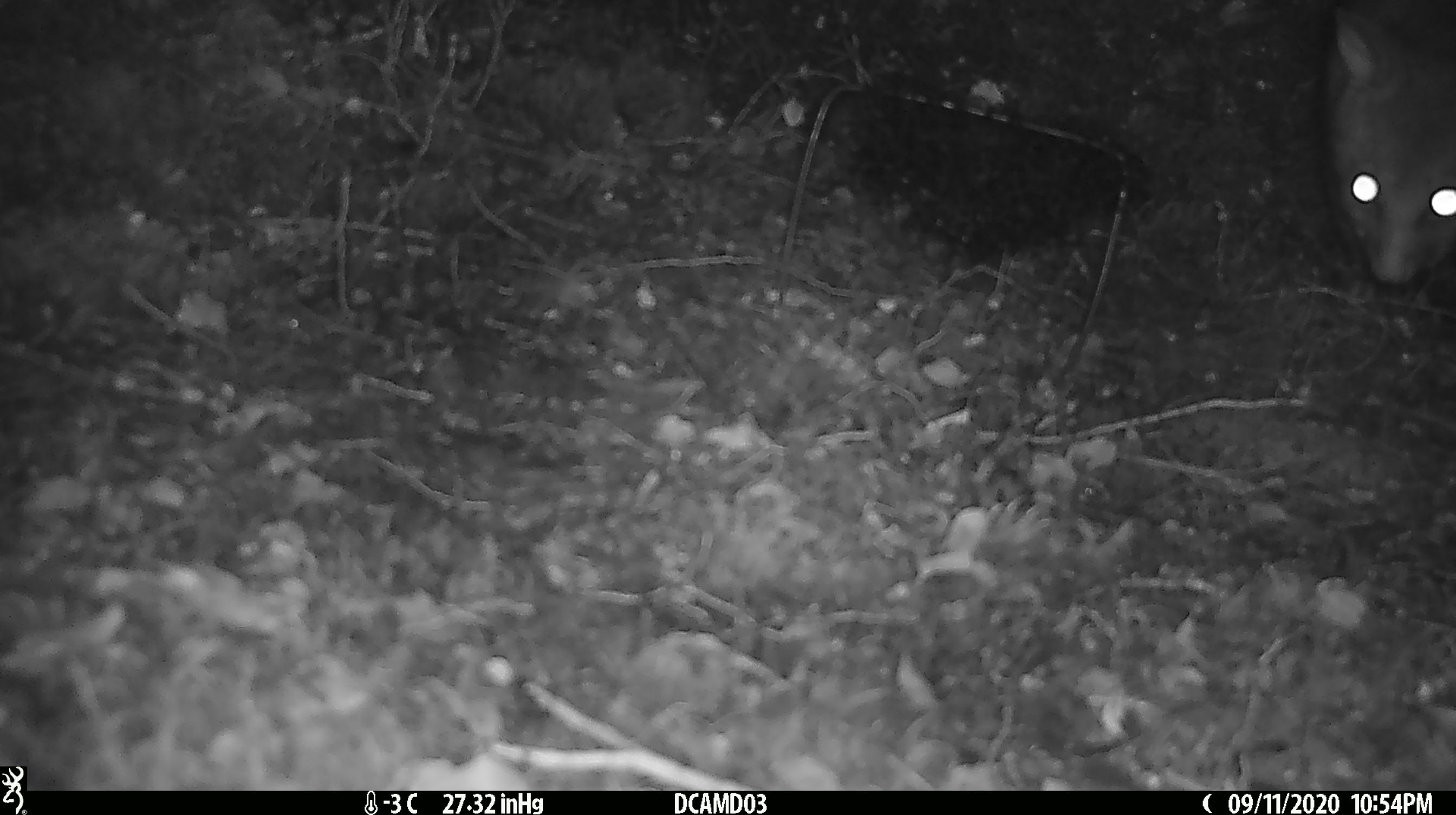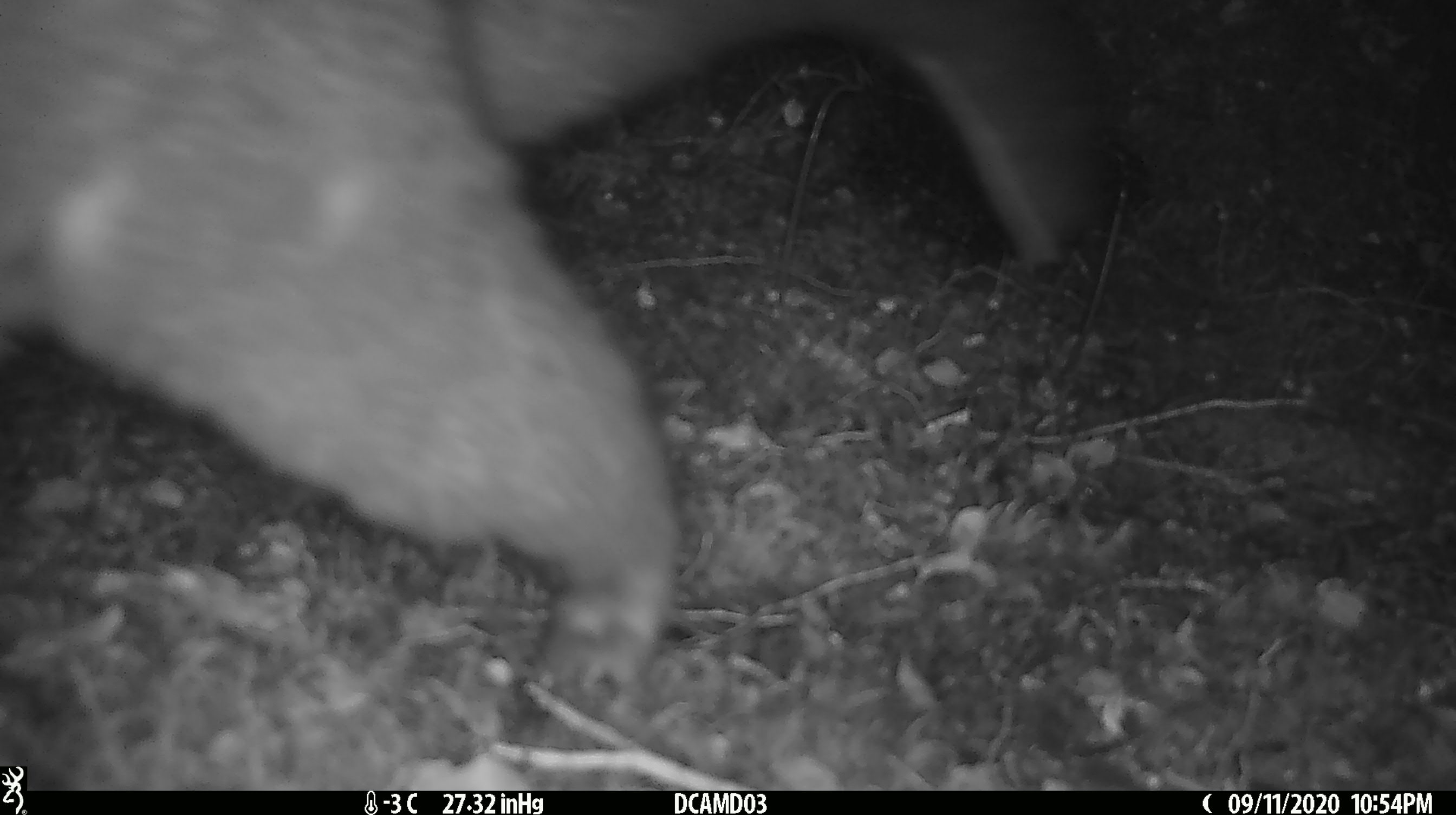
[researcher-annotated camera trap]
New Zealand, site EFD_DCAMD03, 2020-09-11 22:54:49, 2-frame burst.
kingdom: Animalia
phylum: Chordata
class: Mammalia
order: Diprotodontia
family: Phalangeridae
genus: Trichosurus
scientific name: Trichosurus vulpecula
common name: common brushtail possum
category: possum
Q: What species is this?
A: Possum (common brushtail possum) (Trichosurus vulpecula).